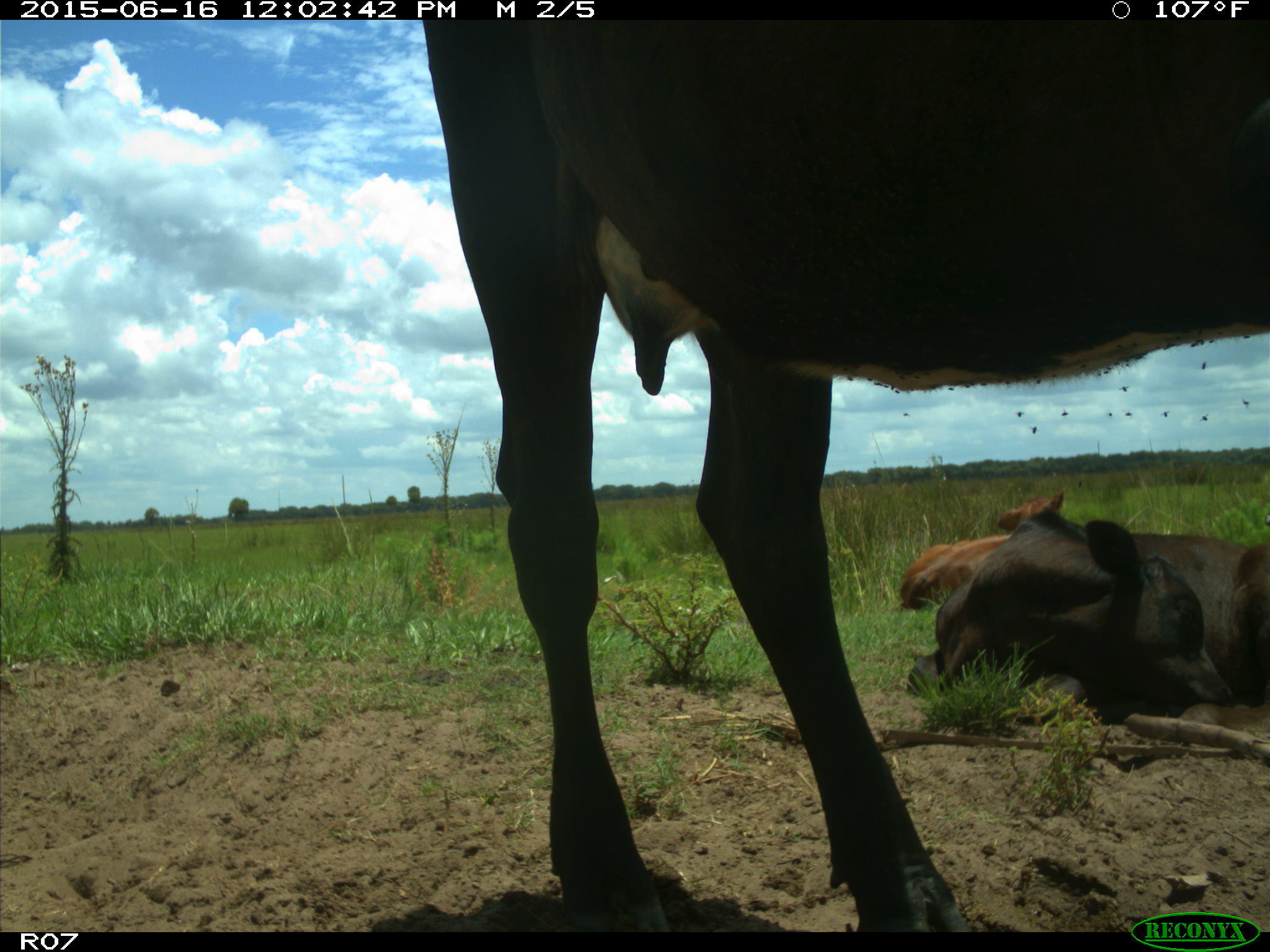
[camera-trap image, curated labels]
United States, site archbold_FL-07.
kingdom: Animalia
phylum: Chordata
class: Mammalia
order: Artiodactyla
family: Bovidae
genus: Bos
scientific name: Bos taurus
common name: domestic cow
Bos taurus (domestic cow).